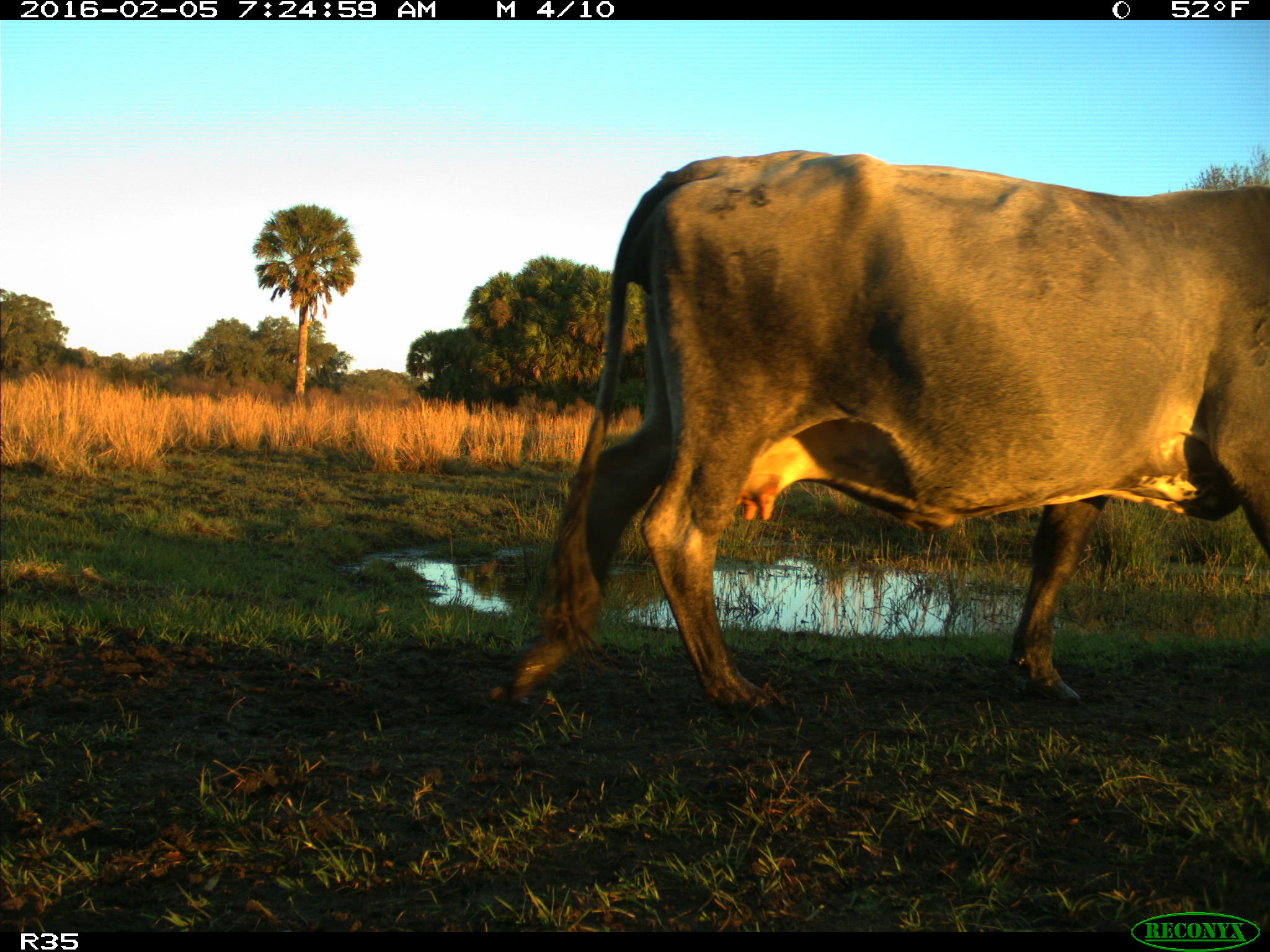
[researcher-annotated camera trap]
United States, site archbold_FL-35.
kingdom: Animalia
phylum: Chordata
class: Mammalia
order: Artiodactyla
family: Bovidae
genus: Bos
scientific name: Bos taurus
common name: domestic cow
Bos taurus (domestic cow).